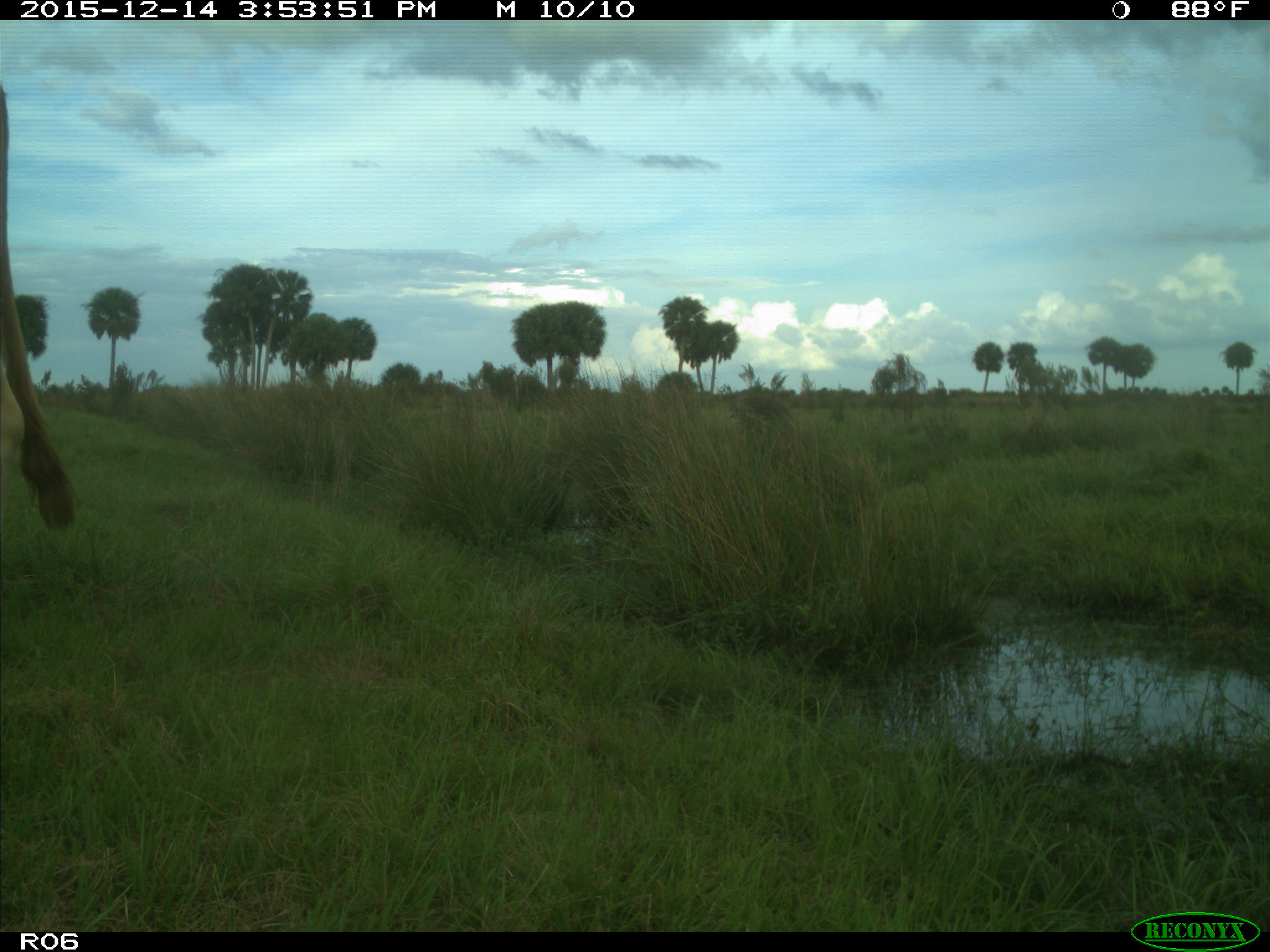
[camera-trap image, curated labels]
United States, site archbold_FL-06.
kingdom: Animalia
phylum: Chordata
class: Mammalia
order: Artiodactyla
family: Bovidae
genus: Bos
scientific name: Bos taurus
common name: domestic cow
Bos taurus (domestic cow).